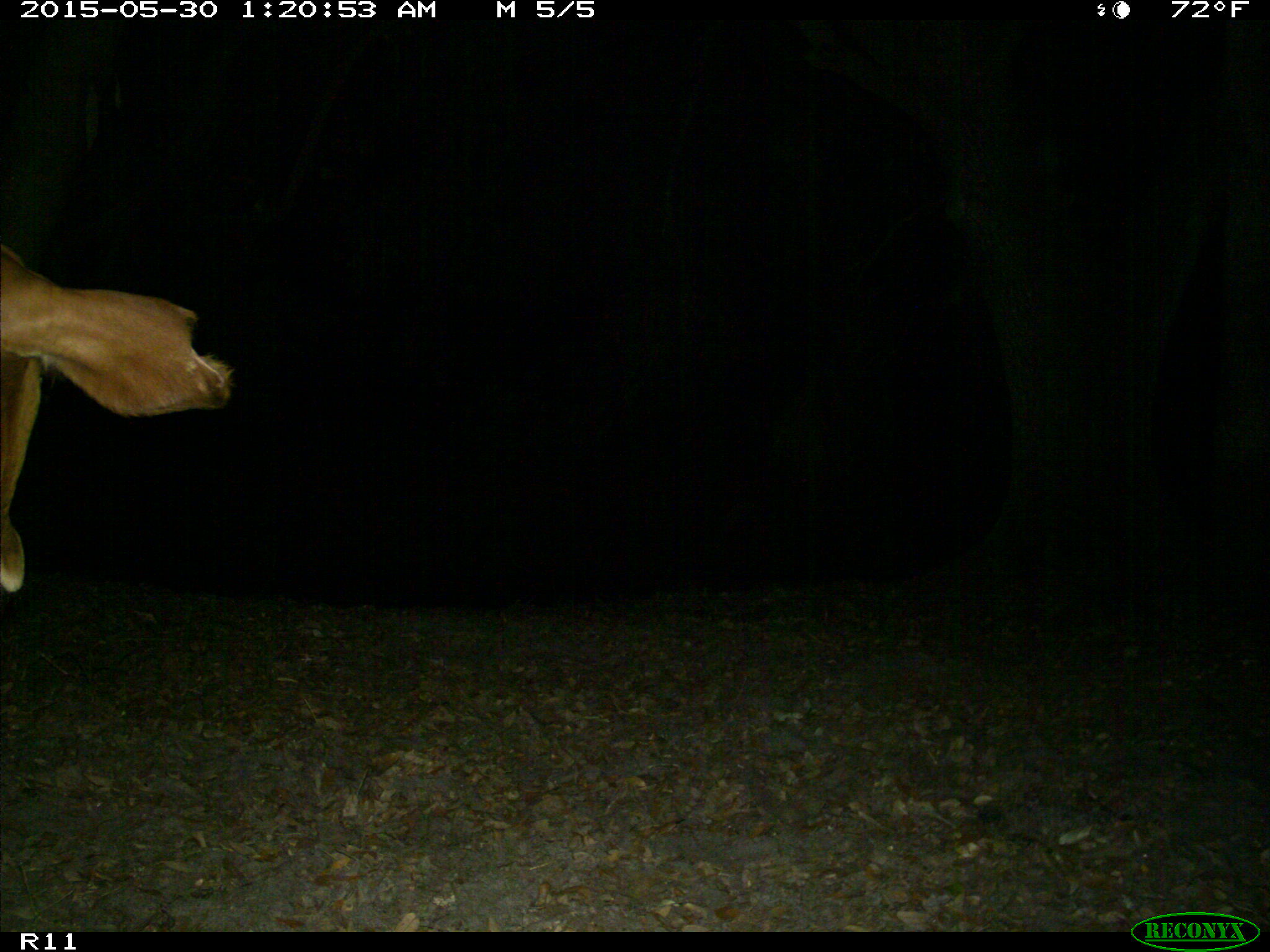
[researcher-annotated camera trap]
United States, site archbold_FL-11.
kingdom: Animalia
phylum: Chordata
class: Mammalia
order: Artiodactyla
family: Bovidae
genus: Bos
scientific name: Bos taurus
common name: domestic cow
Bos taurus (domestic cow).